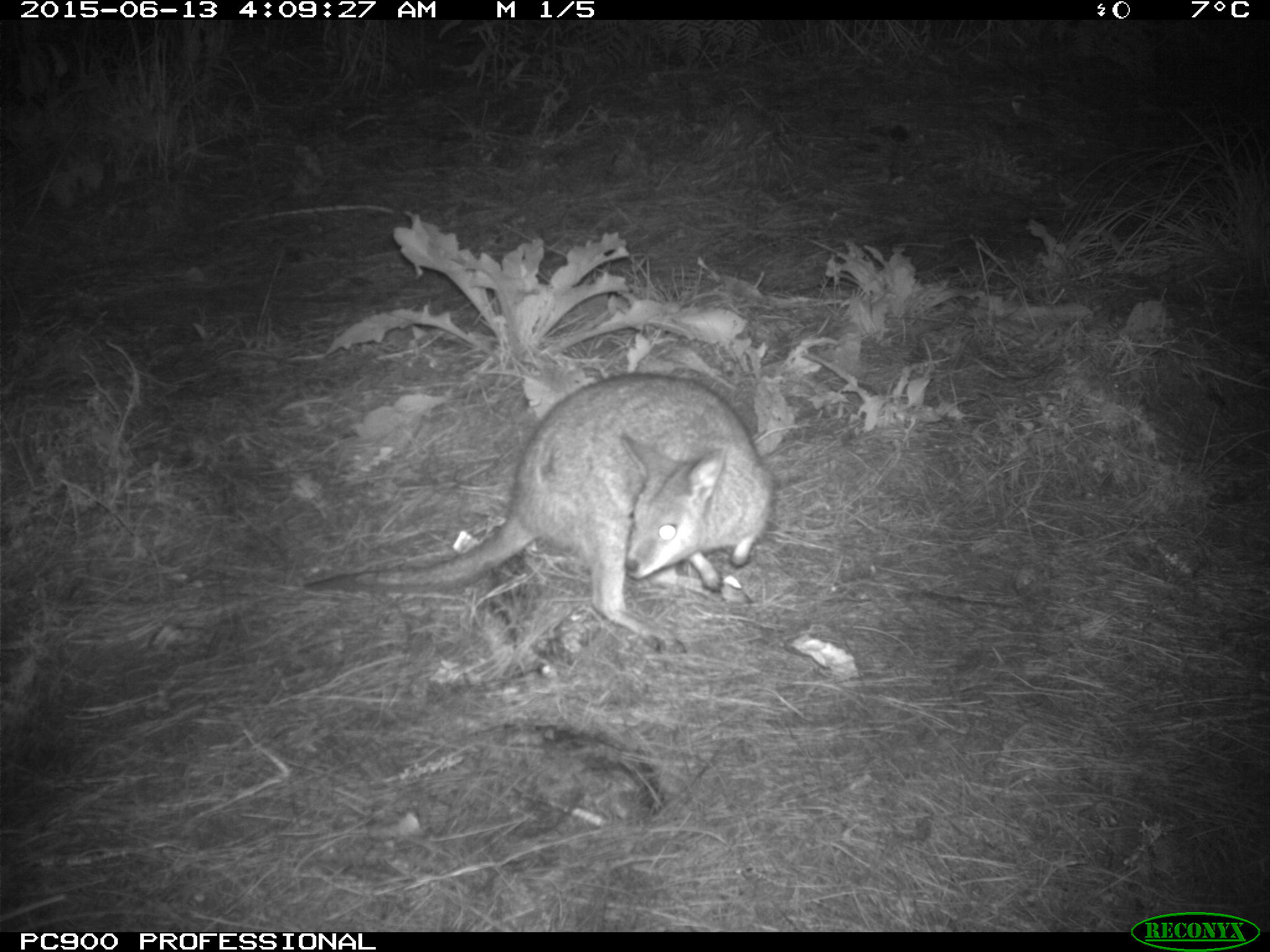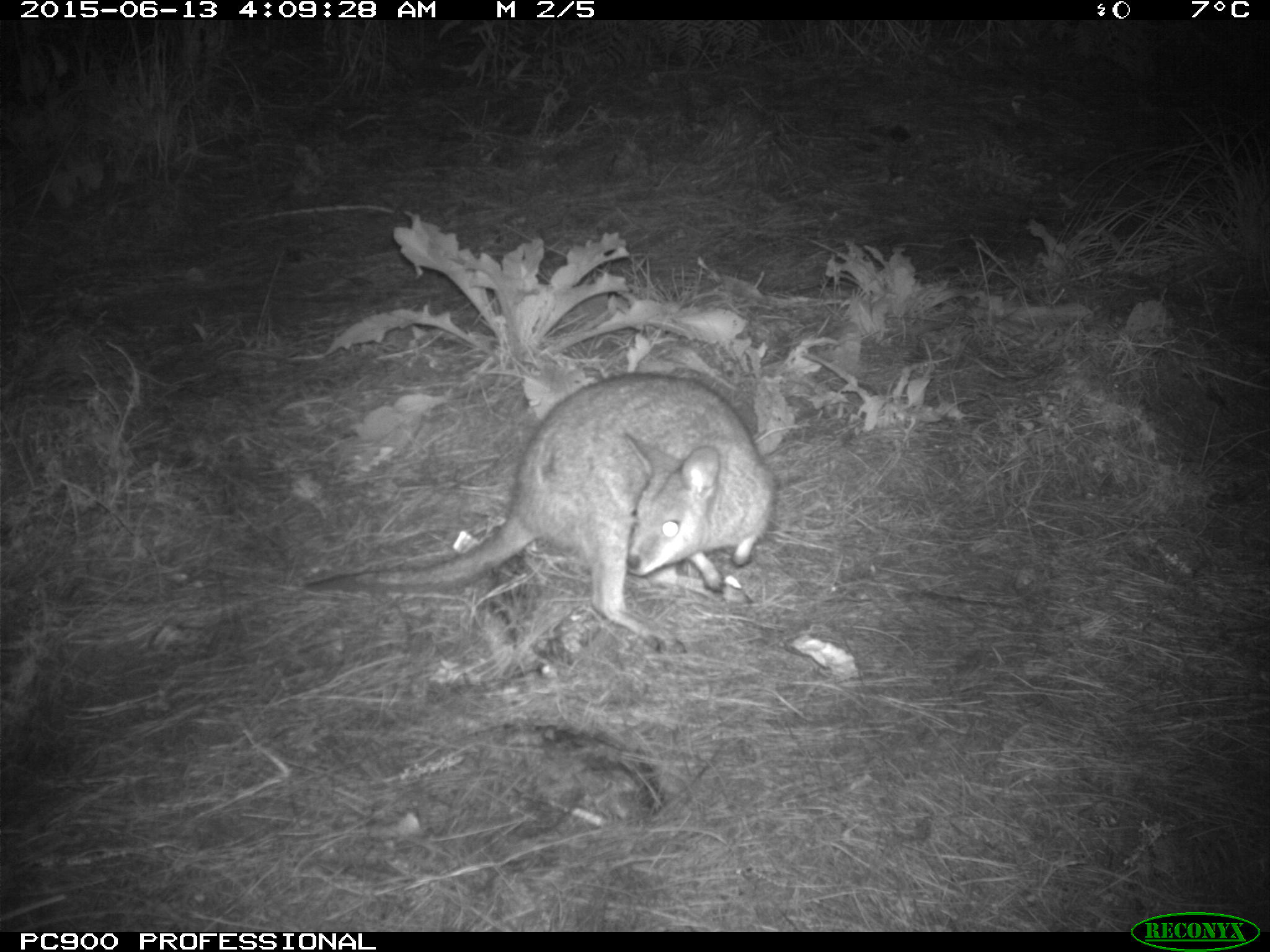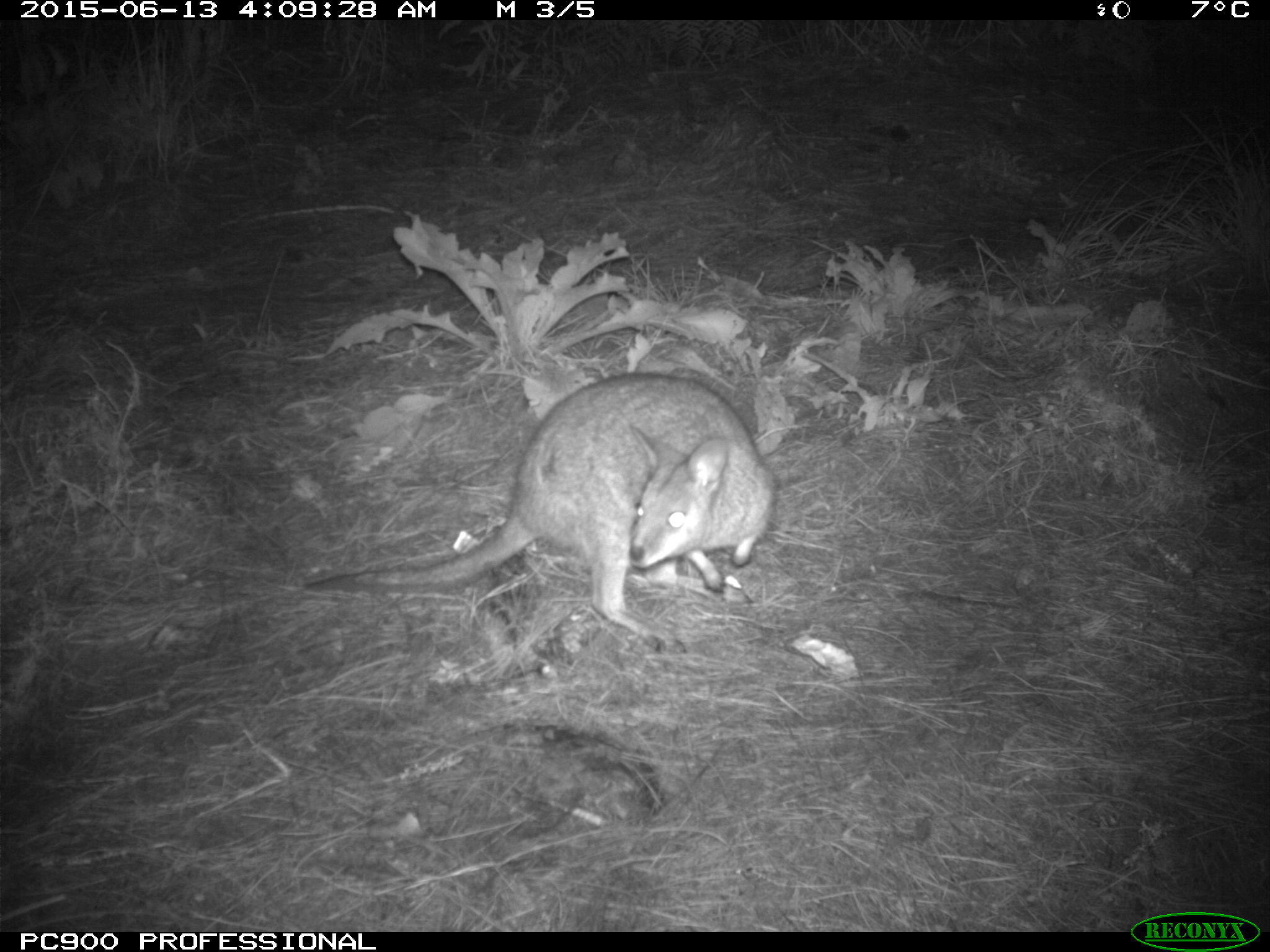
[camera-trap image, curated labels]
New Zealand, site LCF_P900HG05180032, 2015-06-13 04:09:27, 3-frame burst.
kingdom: Animalia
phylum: Chordata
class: Mammalia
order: Diprotodontia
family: Macropodidae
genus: Notamacropus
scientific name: Notamacropus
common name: wallaby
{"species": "wallaby (Notamacropus)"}